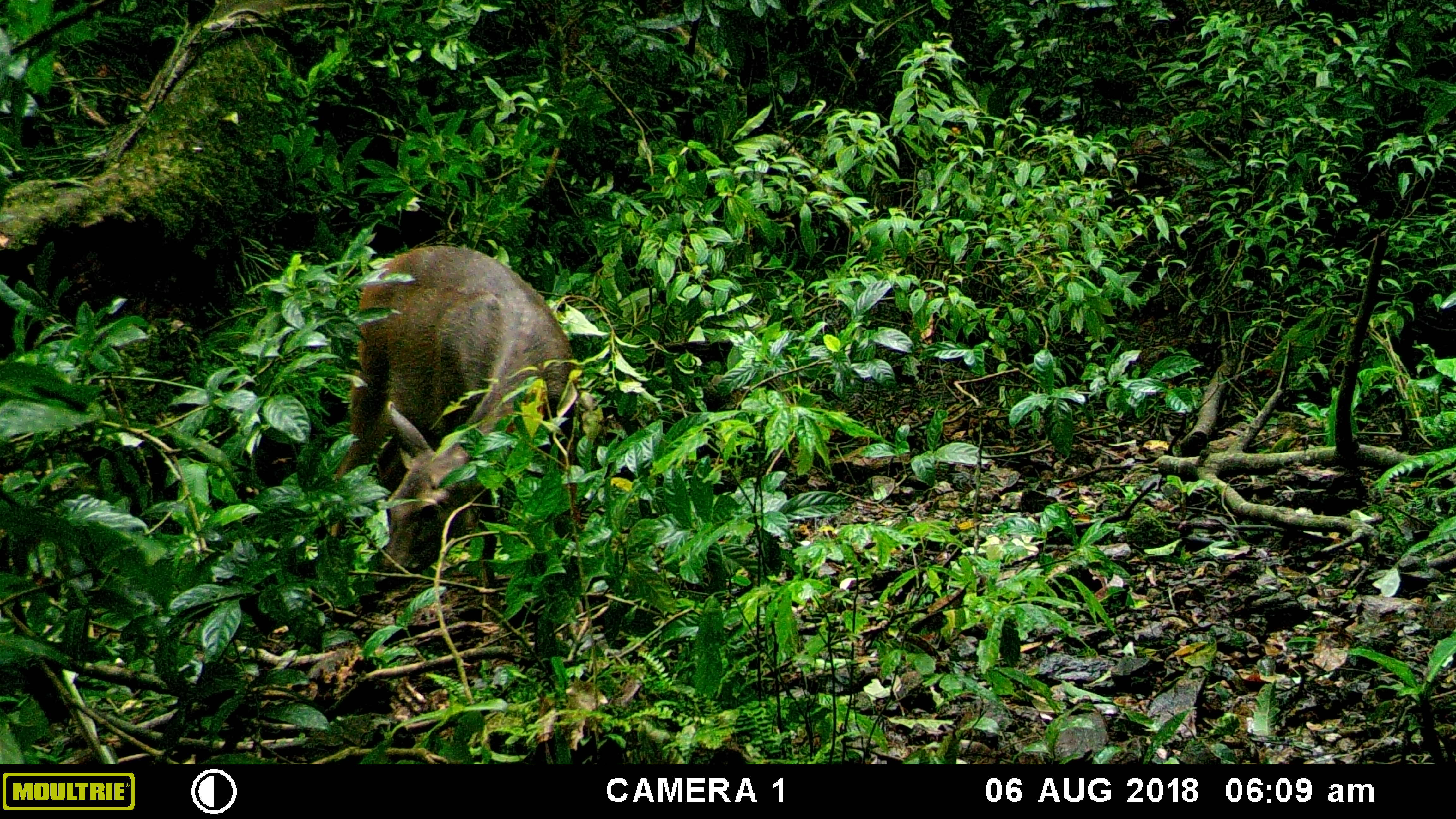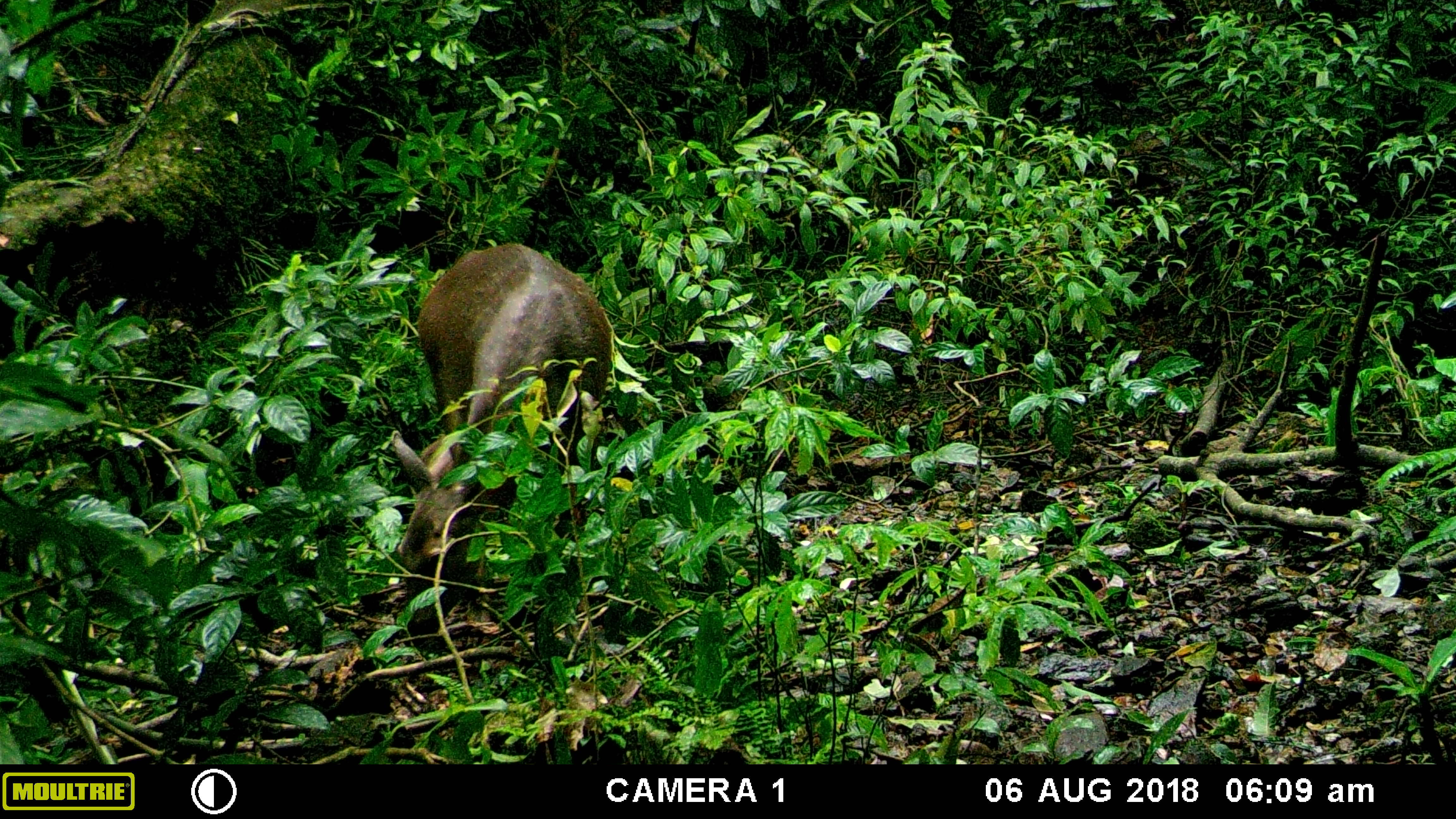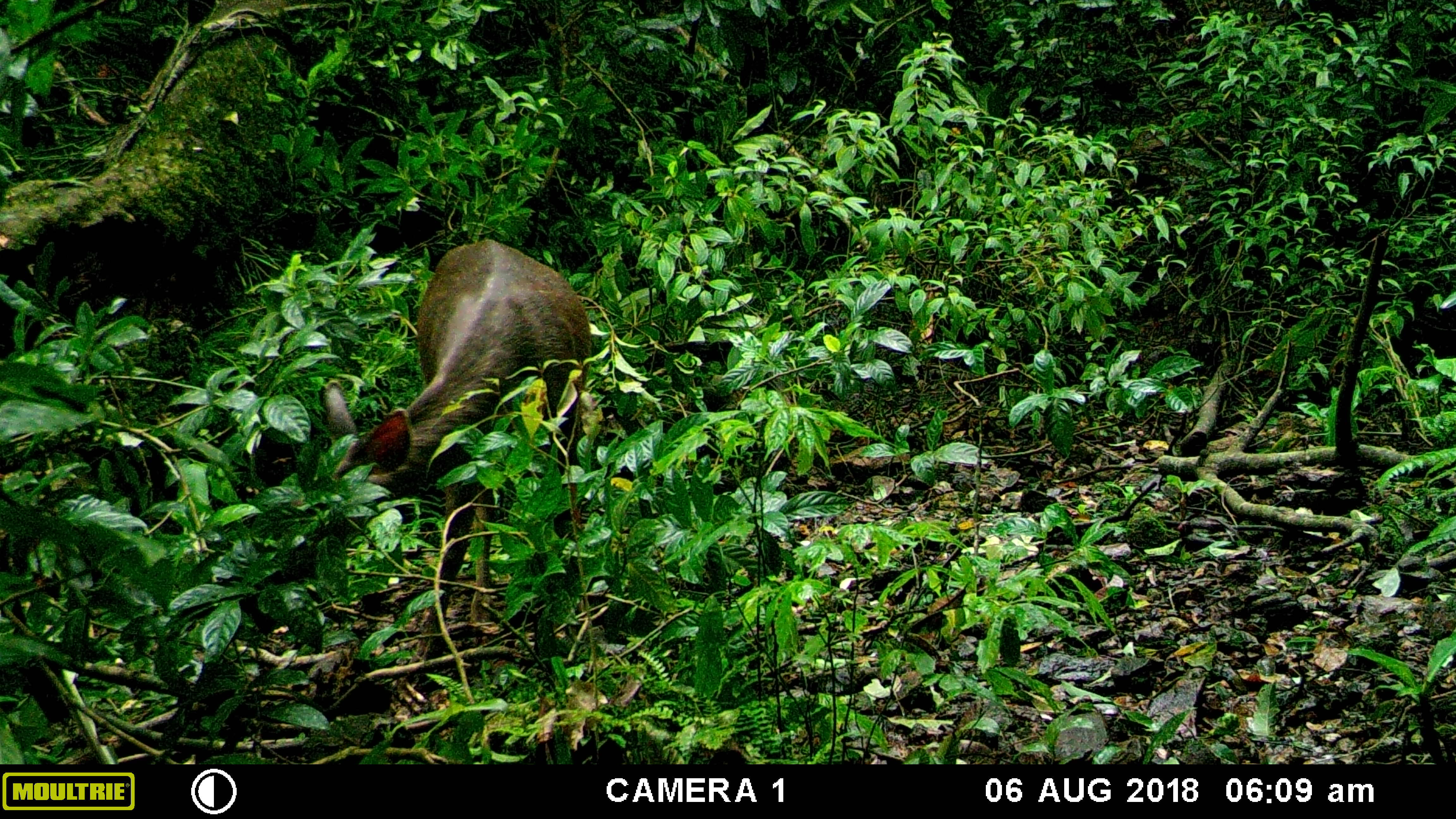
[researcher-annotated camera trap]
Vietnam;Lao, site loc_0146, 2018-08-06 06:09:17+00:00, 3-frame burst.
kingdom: Animalia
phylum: Chordata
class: Mammalia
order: Artiodactyla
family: Cervidae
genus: Rusa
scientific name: Rusa unicolor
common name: sambar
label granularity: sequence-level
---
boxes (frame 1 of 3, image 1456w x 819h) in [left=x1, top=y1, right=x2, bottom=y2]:
sambar: [left=328, top=243, right=578, bottom=623]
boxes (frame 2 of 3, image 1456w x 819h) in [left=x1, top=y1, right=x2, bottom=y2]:
sambar: [left=390, top=241, right=613, bottom=655]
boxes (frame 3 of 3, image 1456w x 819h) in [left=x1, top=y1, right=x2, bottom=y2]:
sambar: [left=288, top=236, right=591, bottom=665]